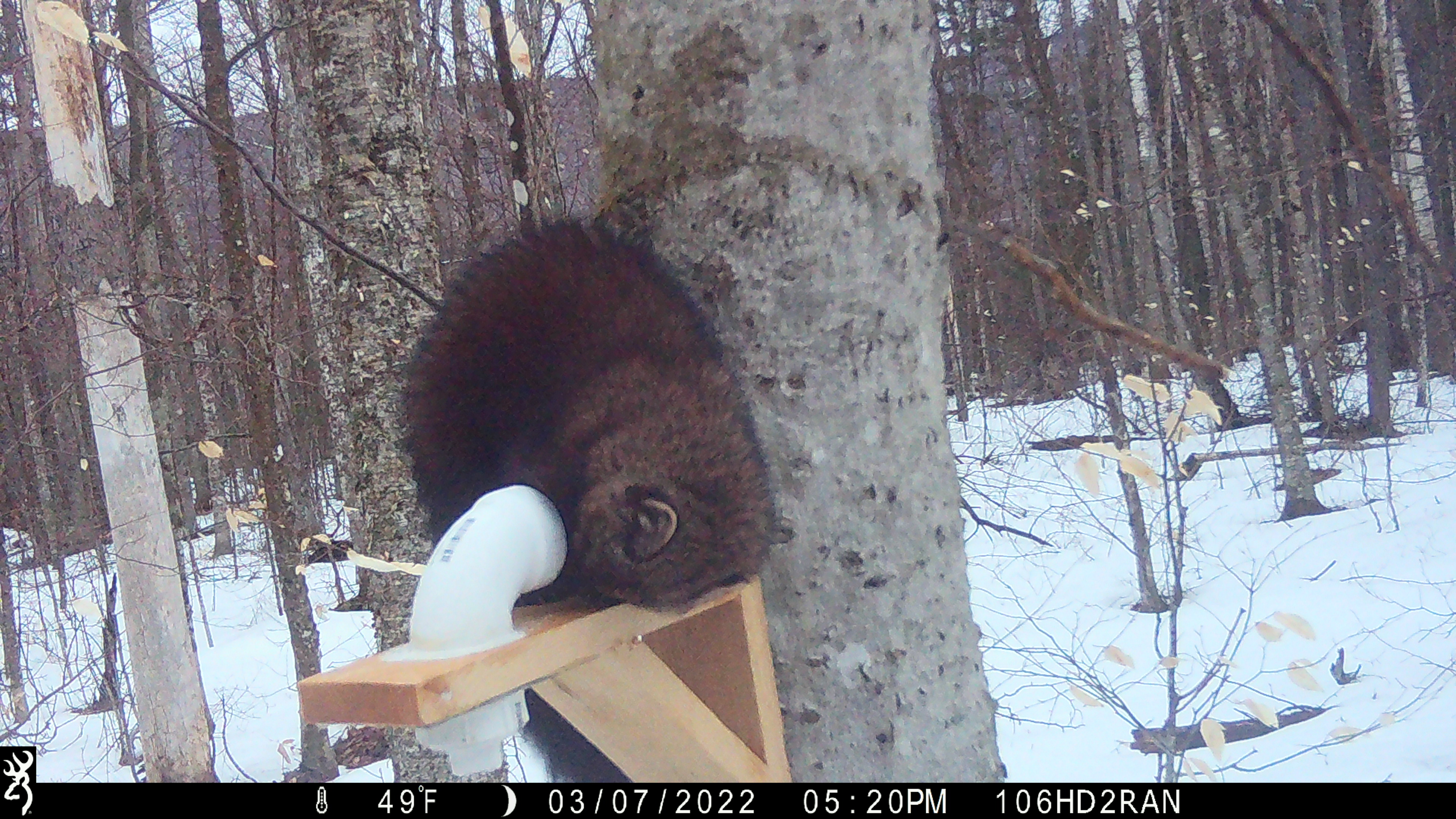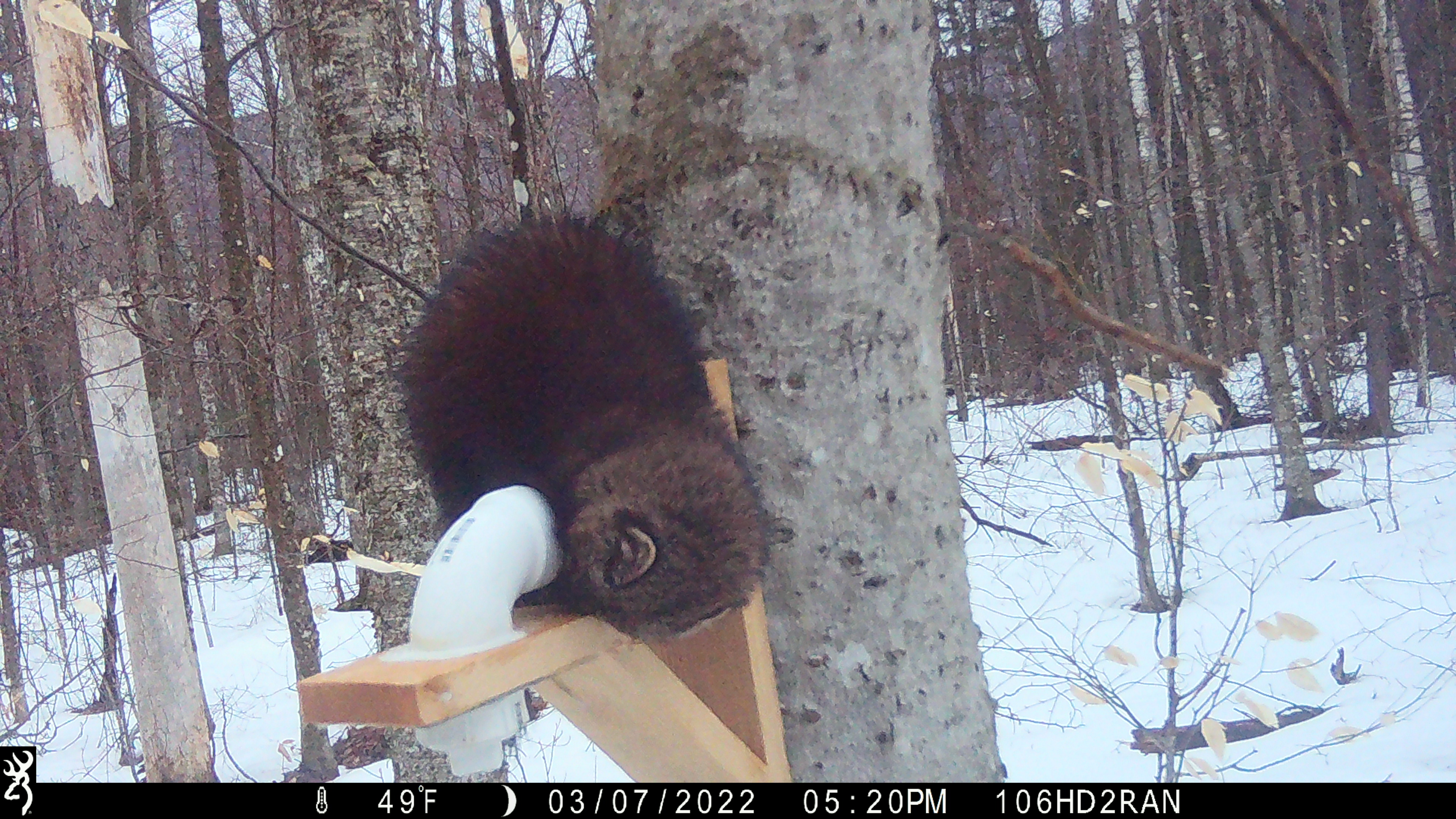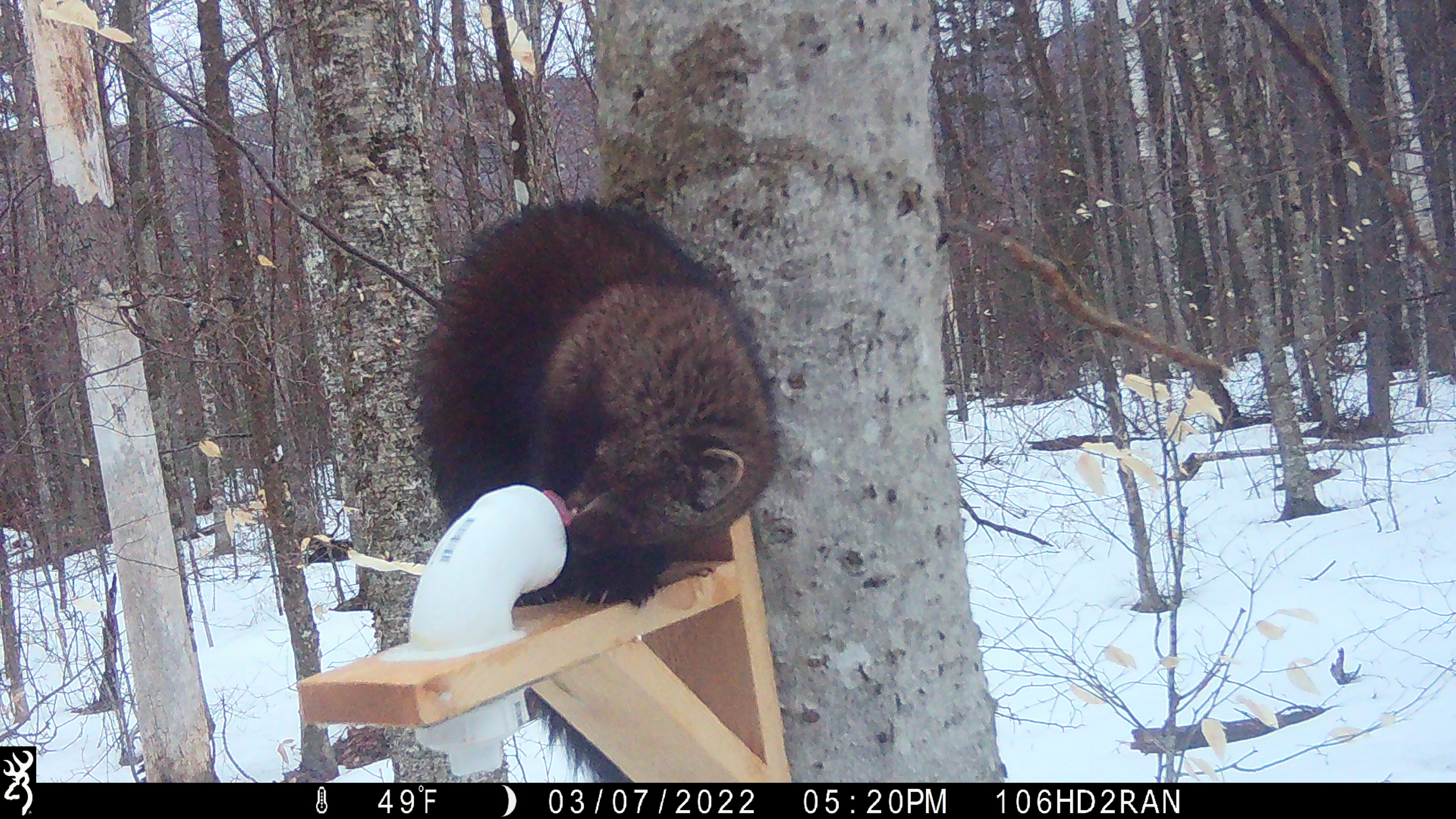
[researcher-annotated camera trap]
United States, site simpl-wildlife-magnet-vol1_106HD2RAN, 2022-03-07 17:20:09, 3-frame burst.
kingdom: Animalia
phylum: Chordata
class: Mammalia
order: Carnivora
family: Mustelidae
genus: Pekania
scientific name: Pekania pennanti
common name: fisher